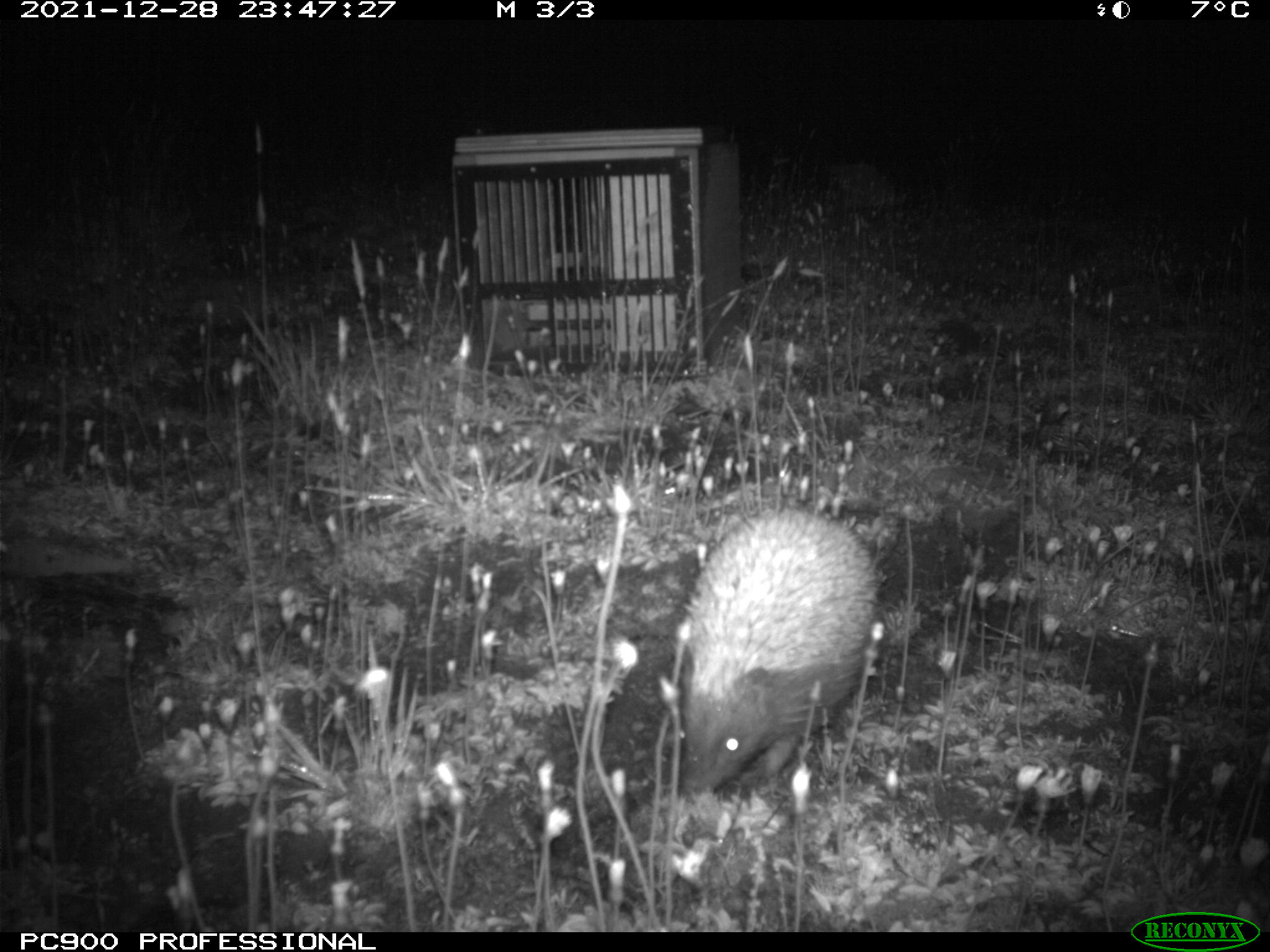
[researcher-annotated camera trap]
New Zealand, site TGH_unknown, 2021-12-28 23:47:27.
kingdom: Animalia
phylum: Chordata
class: Mammalia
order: Eulipotyphla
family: Erinaceidae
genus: Erinaceus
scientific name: Erinaceus europaeus europaeus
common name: european hedgehog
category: hedgehog